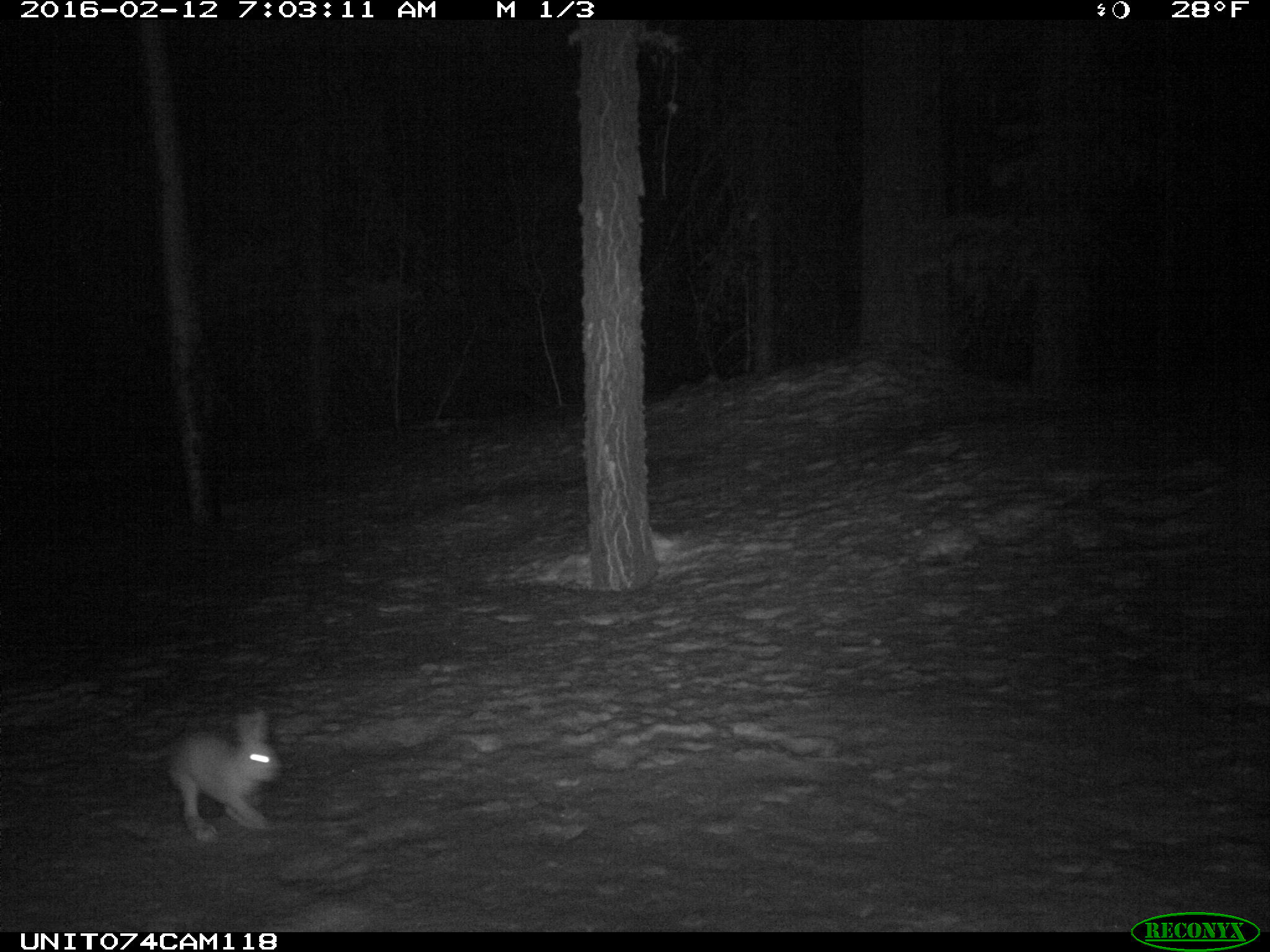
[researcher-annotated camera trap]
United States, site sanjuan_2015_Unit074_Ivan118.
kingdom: Animalia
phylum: Chordata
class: Mammalia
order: Lagomorpha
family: Leporidae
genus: Lepus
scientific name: Lepus americanus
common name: snowshoe hare